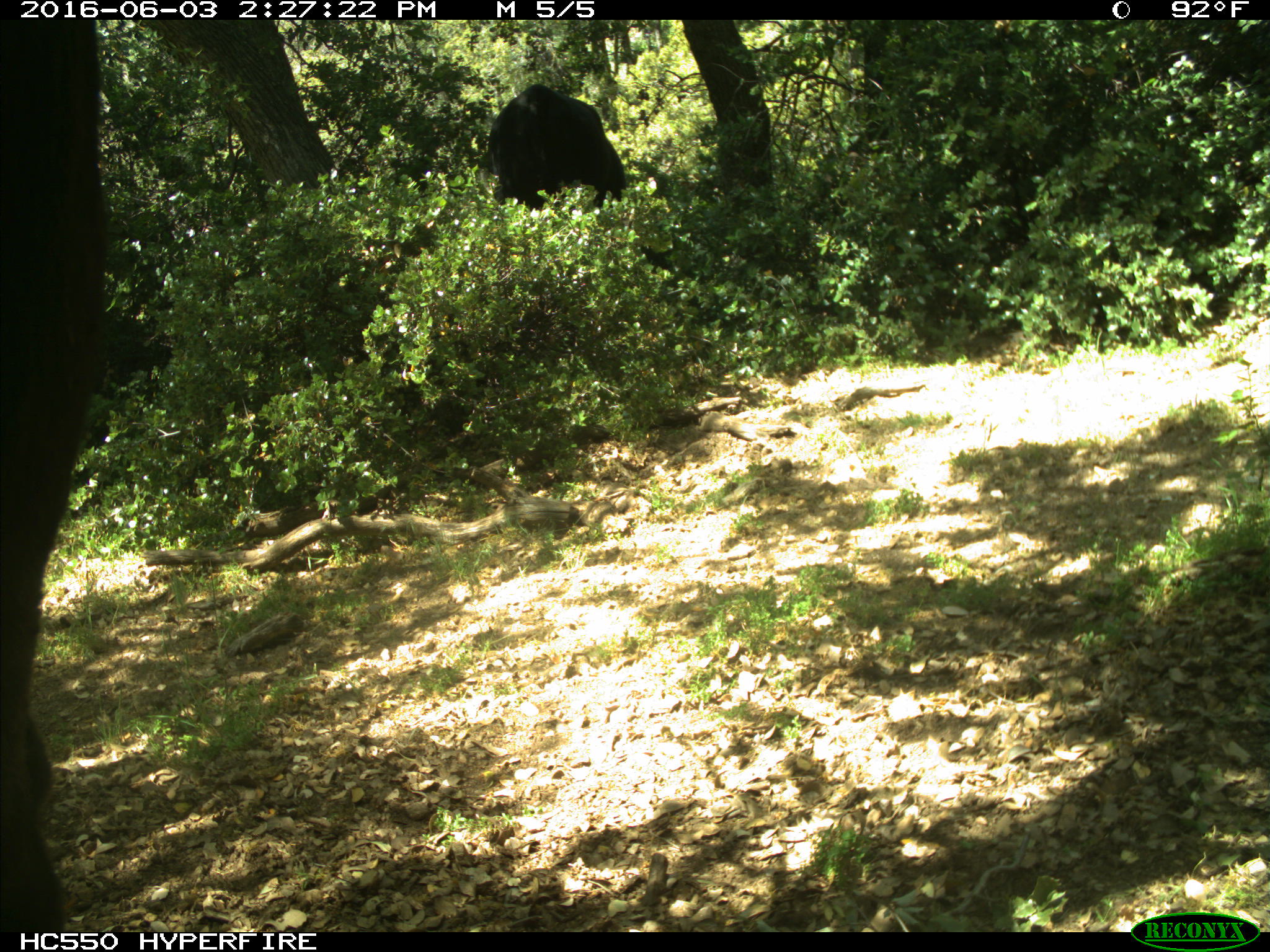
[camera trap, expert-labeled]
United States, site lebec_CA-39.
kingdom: Animalia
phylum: Chordata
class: Mammalia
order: Artiodactyla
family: Bovidae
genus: Bos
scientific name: Bos taurus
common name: domestic cow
Bos taurus (domestic cow).